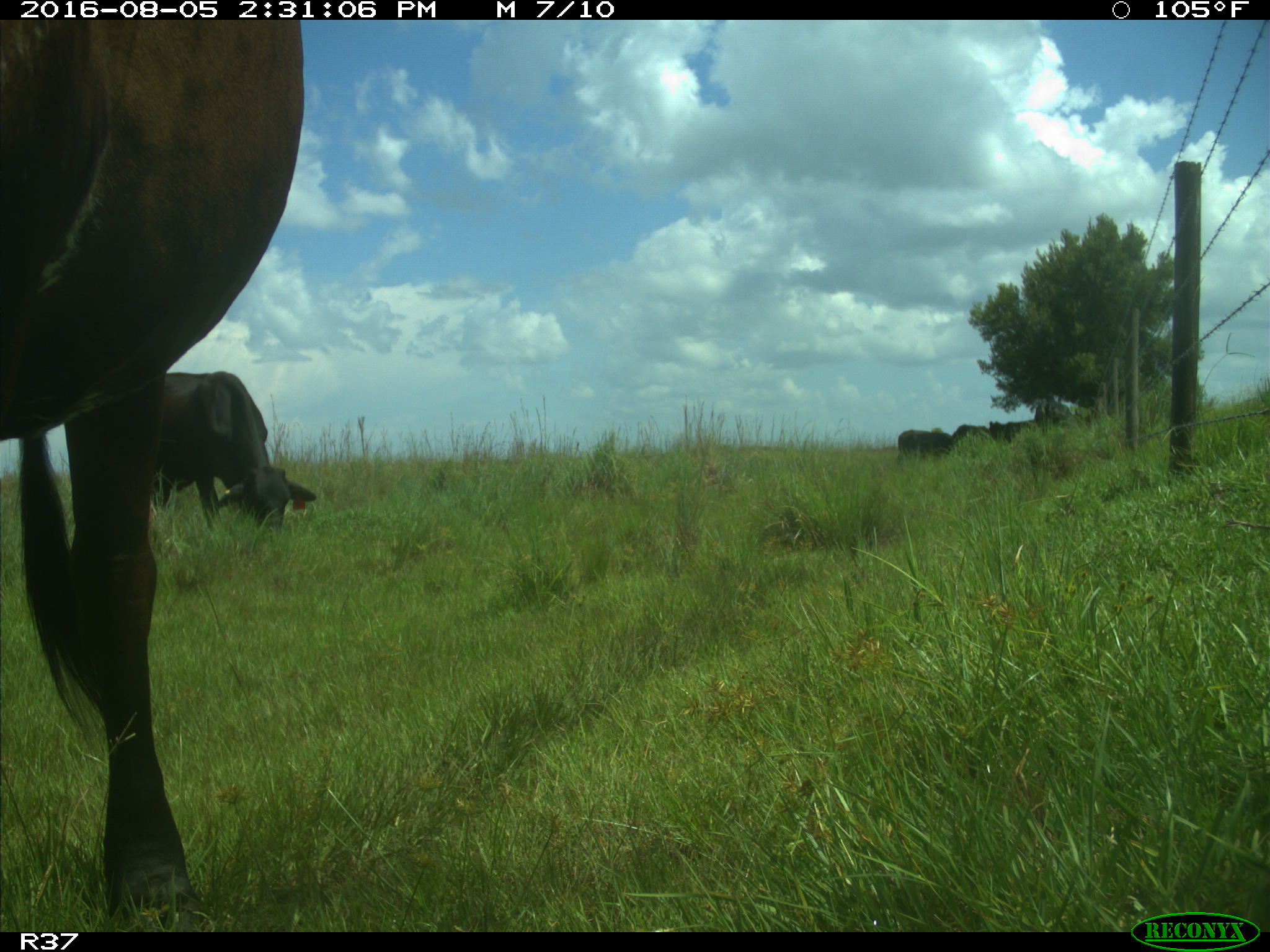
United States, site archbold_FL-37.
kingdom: Animalia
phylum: Chordata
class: Mammalia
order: Artiodactyla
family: Bovidae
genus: Bos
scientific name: Bos taurus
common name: domestic cow